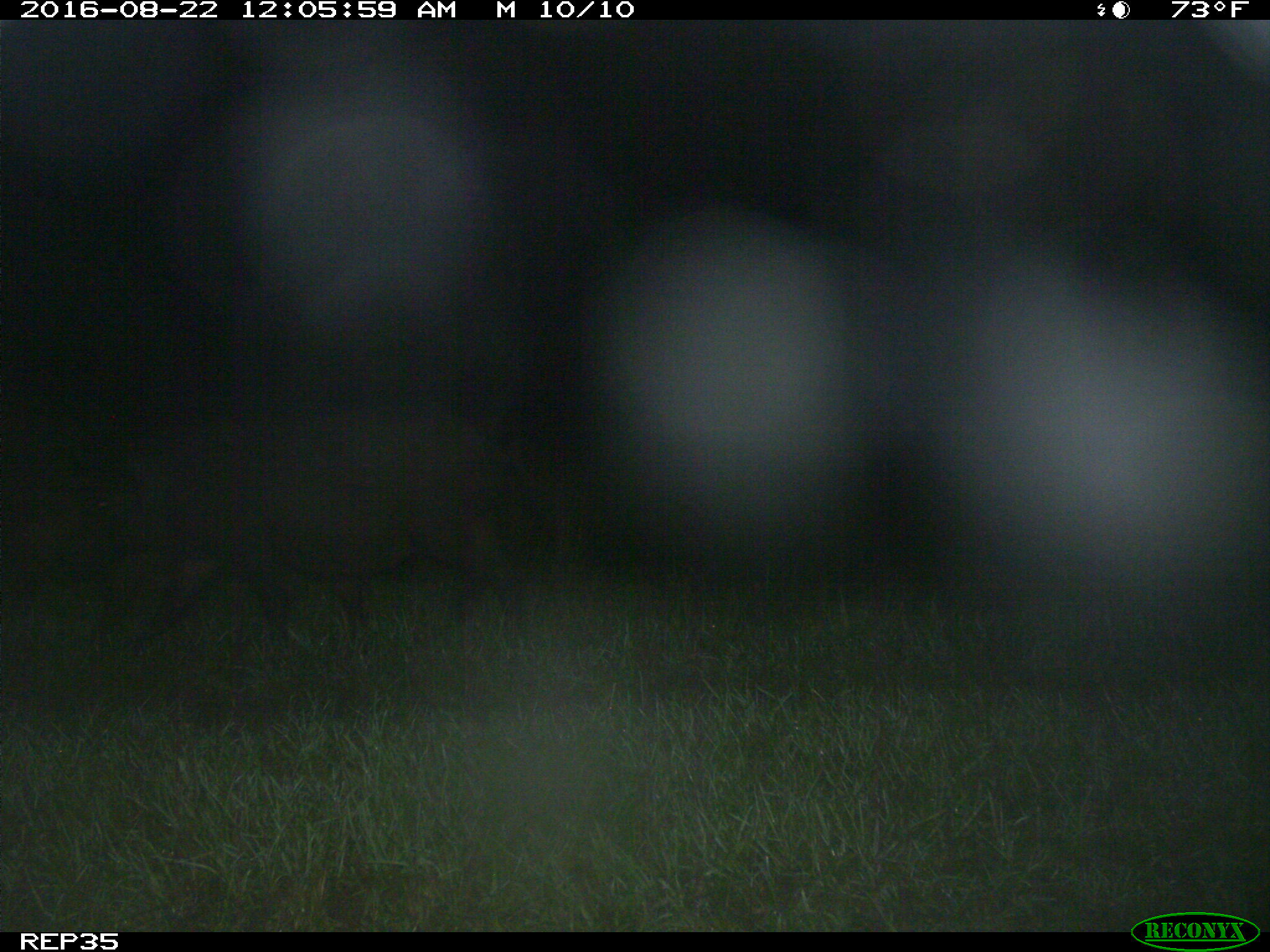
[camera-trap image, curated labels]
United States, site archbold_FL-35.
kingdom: Animalia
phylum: Chordata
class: Mammalia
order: Artiodactyla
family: Suidae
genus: Sus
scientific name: Sus scrofa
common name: wild boar